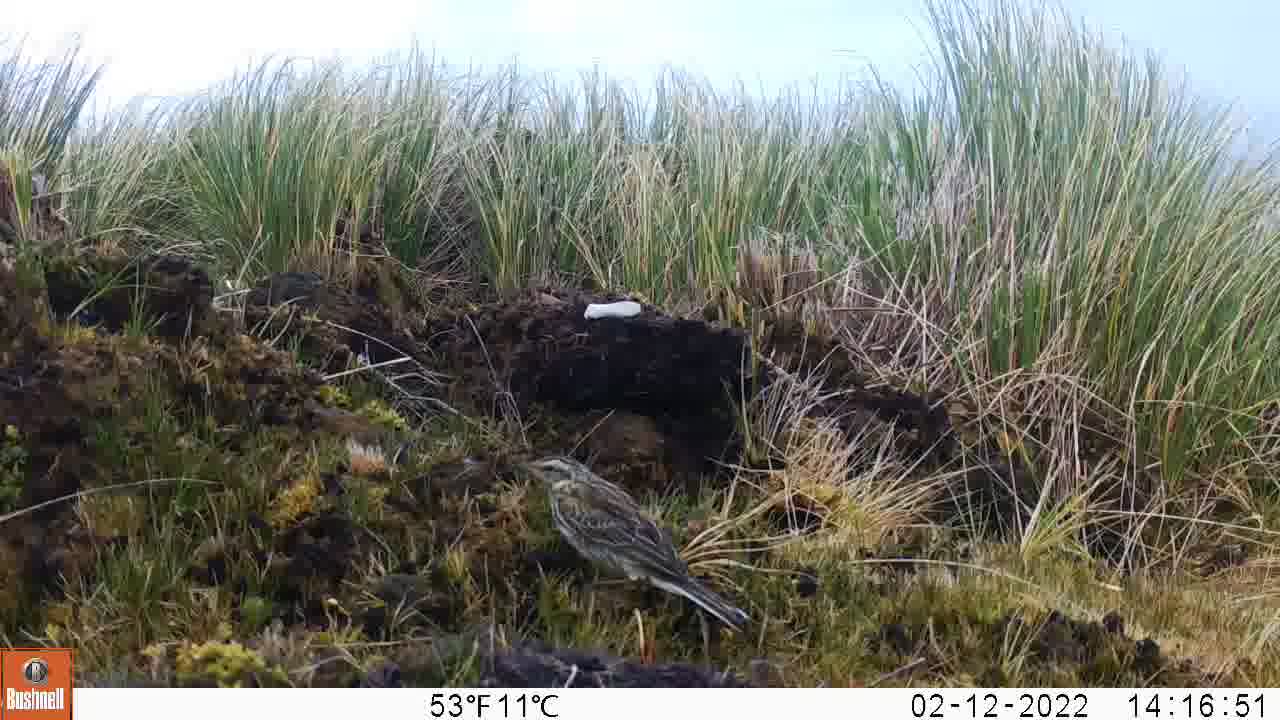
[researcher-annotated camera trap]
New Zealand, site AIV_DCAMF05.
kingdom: Animalia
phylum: Chordata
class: Aves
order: Passeriformes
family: Motacillidae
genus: Anthus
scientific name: Anthus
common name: pipit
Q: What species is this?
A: Pipit (Anthus).